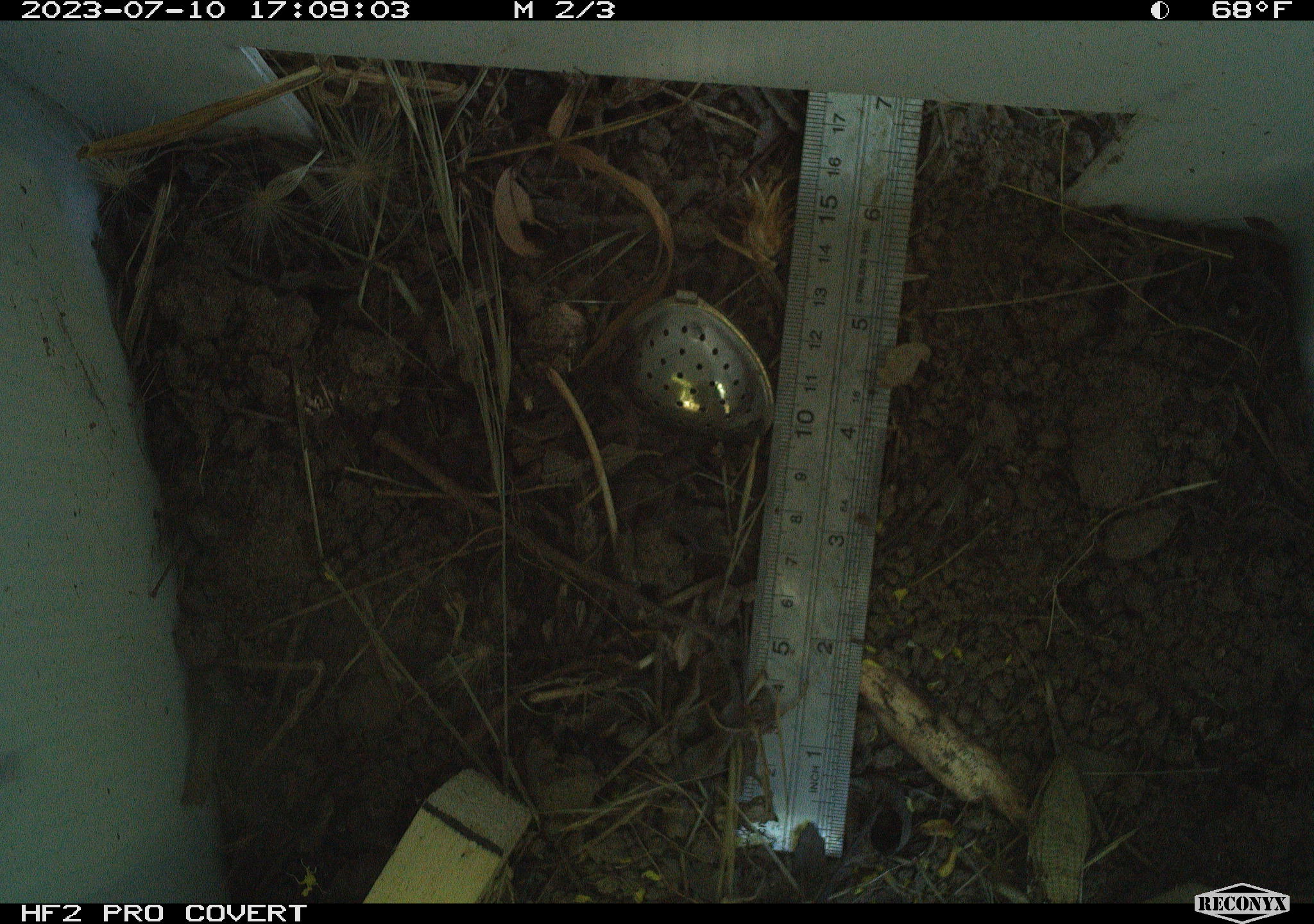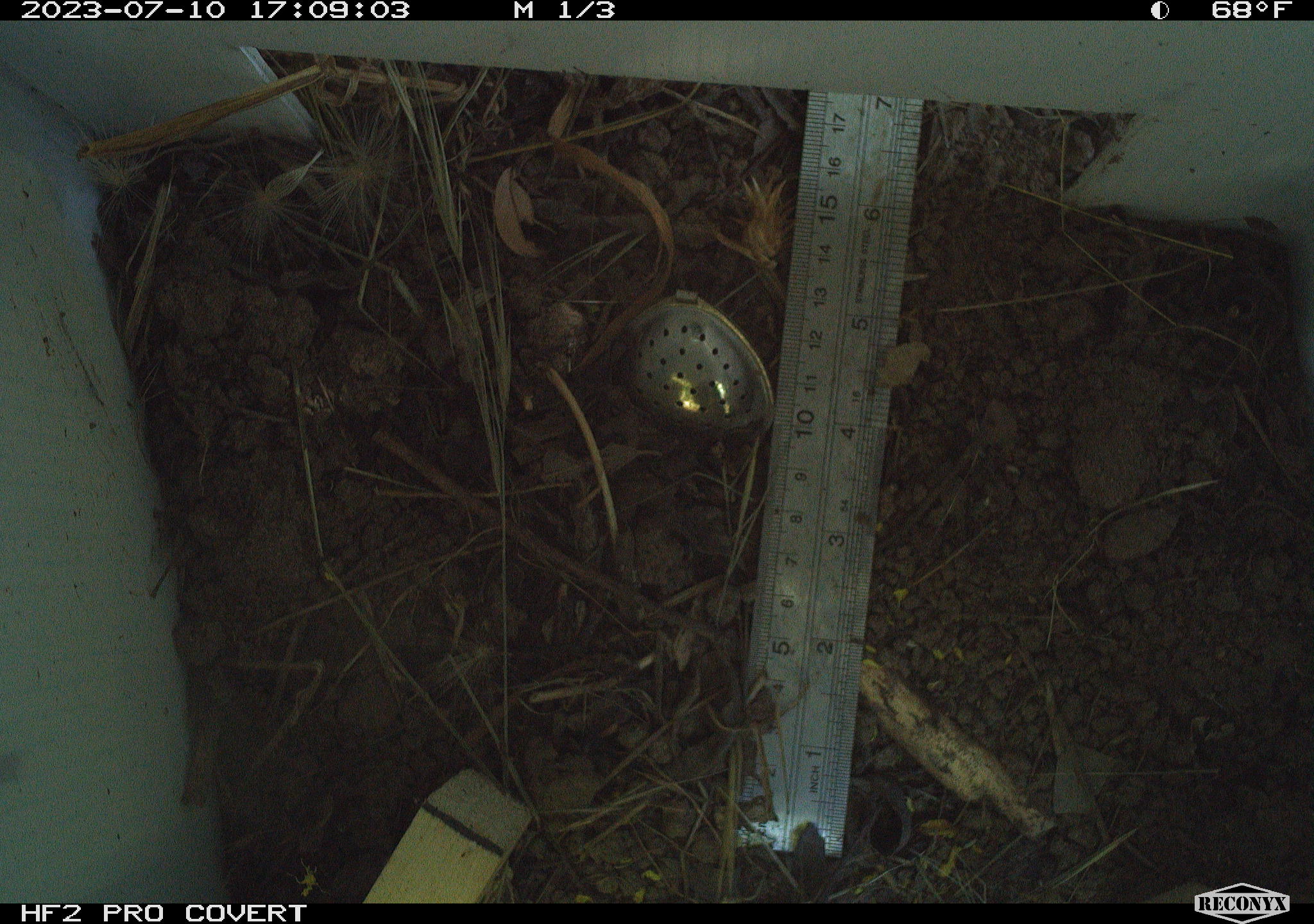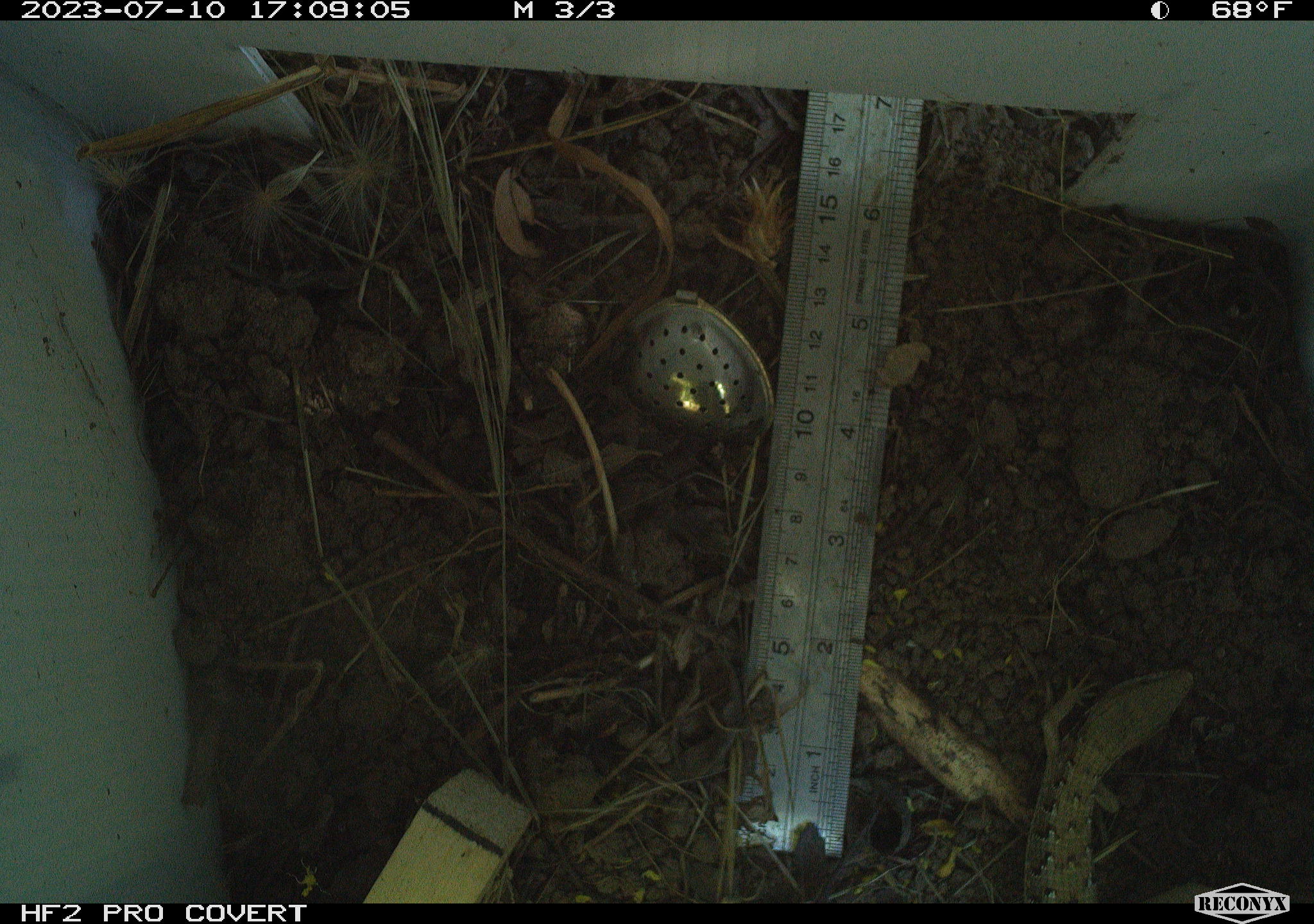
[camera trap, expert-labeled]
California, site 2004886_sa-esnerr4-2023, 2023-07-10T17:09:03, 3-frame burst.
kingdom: Animalia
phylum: Chordata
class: Reptilia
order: Squamata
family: Anguidae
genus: Elgaria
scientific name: Elgaria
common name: alligator lizards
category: elgaria species